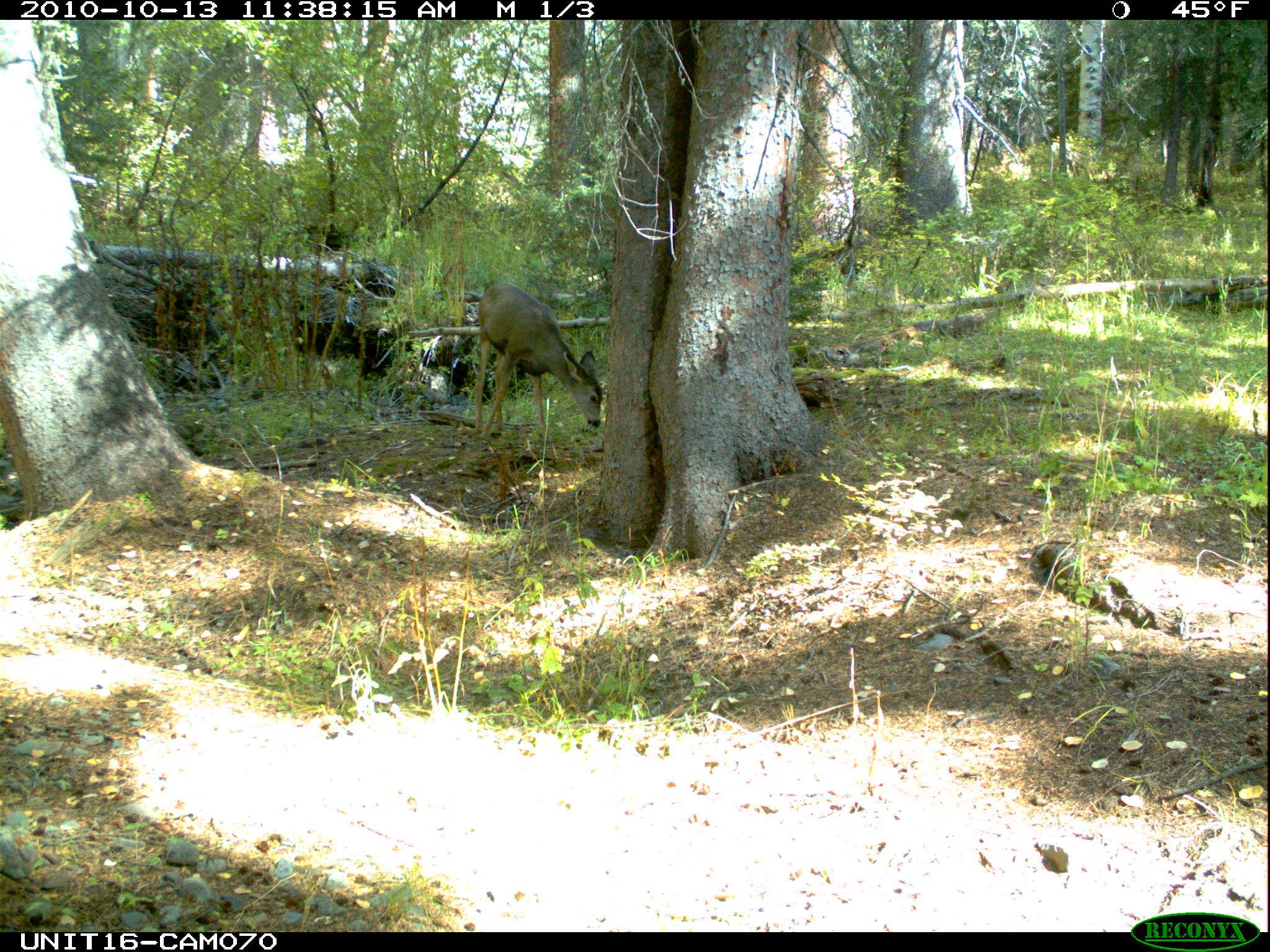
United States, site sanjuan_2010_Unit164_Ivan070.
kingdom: Animalia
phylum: Chordata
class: Mammalia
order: Artiodactyla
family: Cervidae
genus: Odocoileus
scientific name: Odocoileus hemionus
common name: mule deer